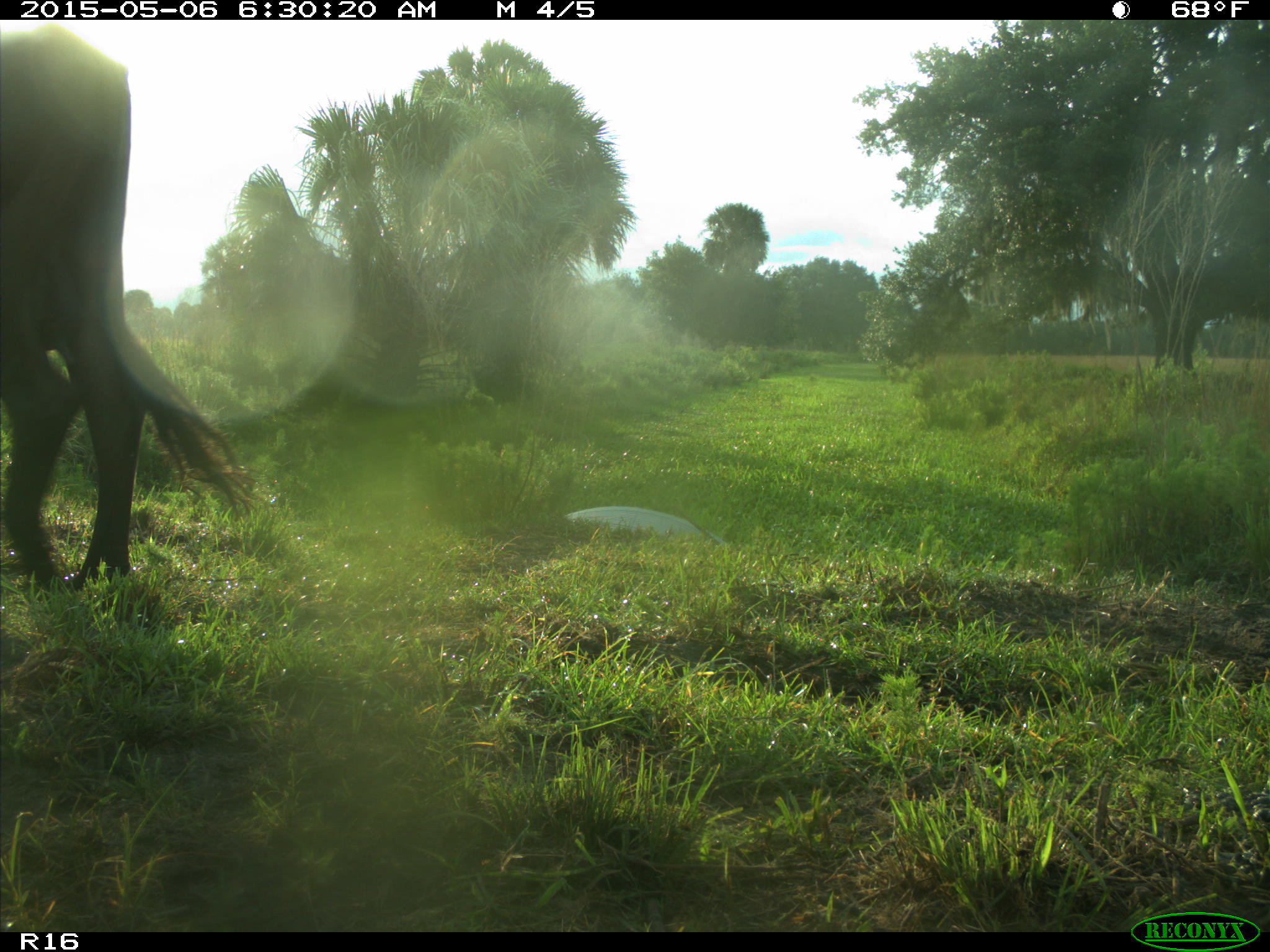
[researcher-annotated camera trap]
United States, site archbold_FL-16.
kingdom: Animalia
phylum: Chordata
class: Mammalia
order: Artiodactyla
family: Bovidae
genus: Bos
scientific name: Bos taurus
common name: domestic cow